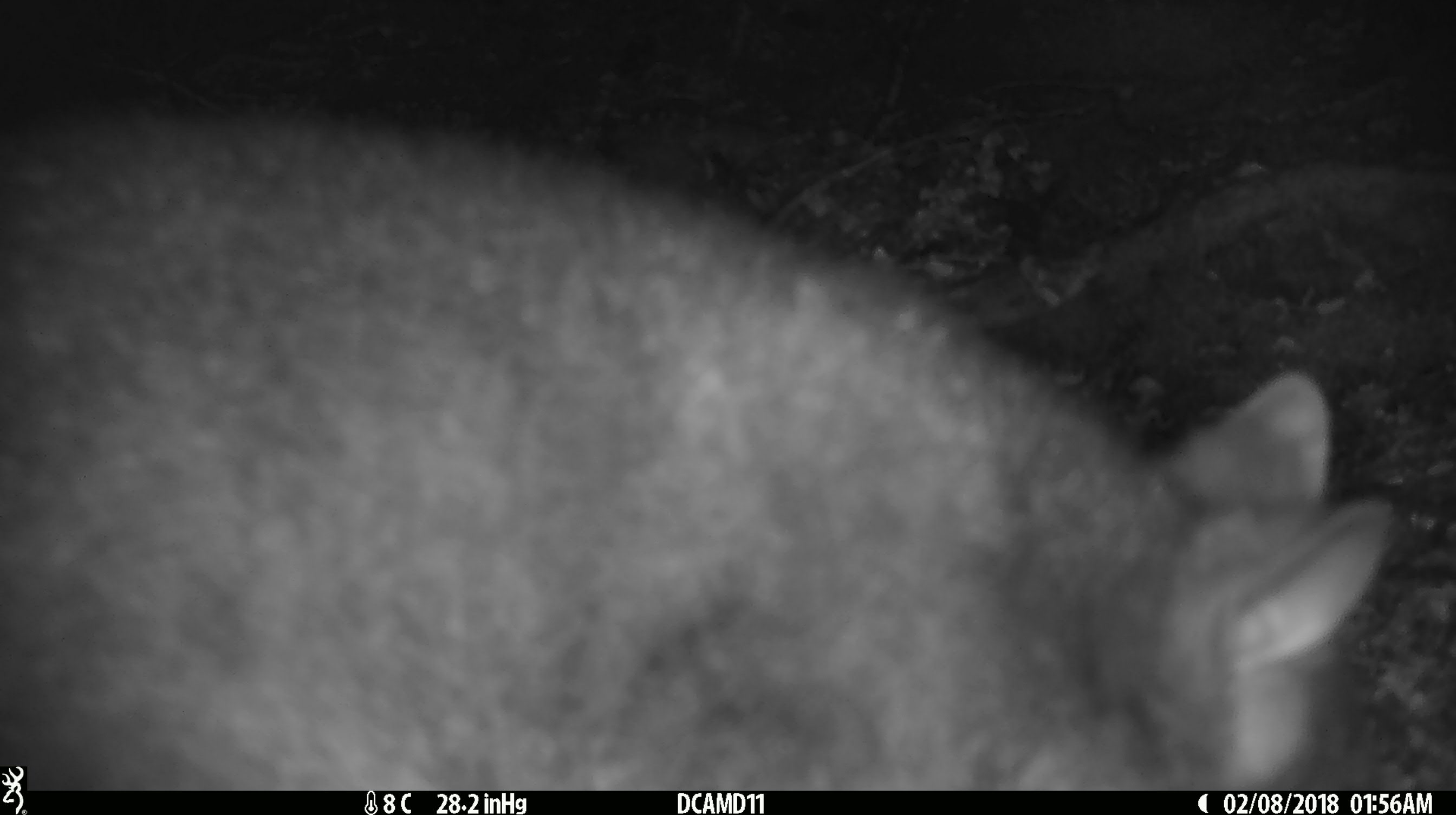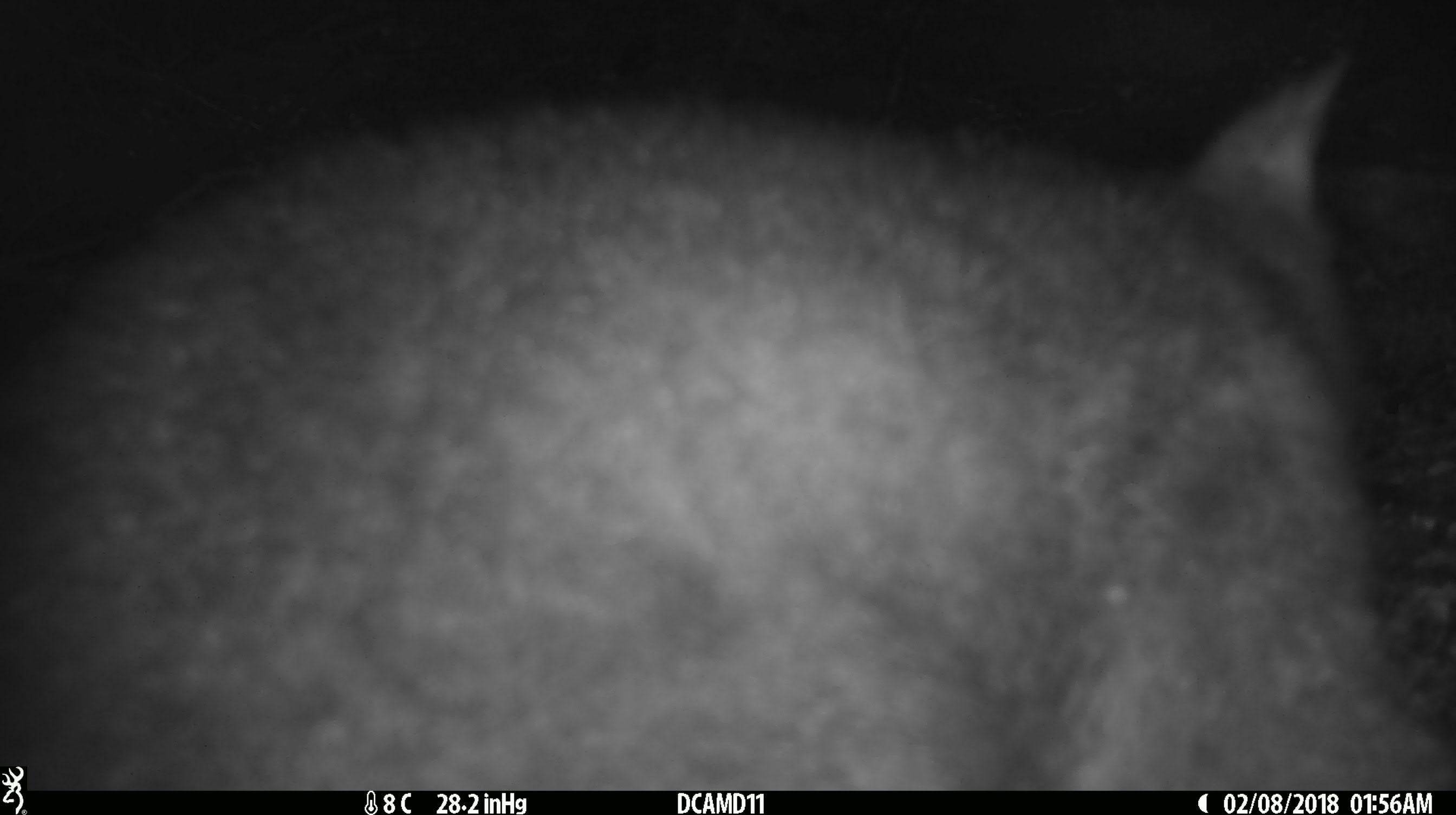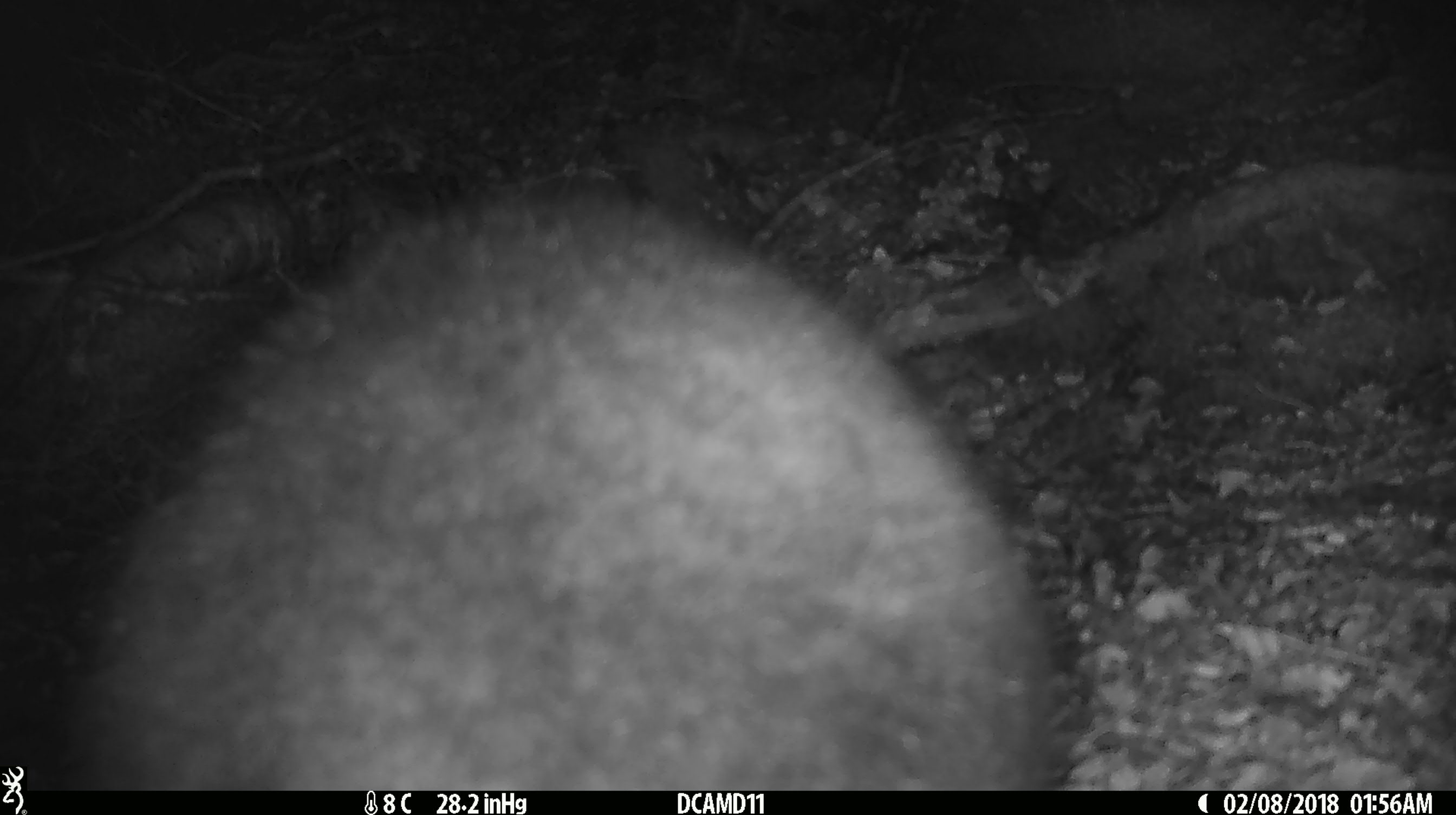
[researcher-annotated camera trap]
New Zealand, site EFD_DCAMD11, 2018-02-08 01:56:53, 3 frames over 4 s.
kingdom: Animalia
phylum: Chordata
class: Mammalia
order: Diprotodontia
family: Phalangeridae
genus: Trichosurus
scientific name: Trichosurus vulpecula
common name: common brushtail possum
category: possum